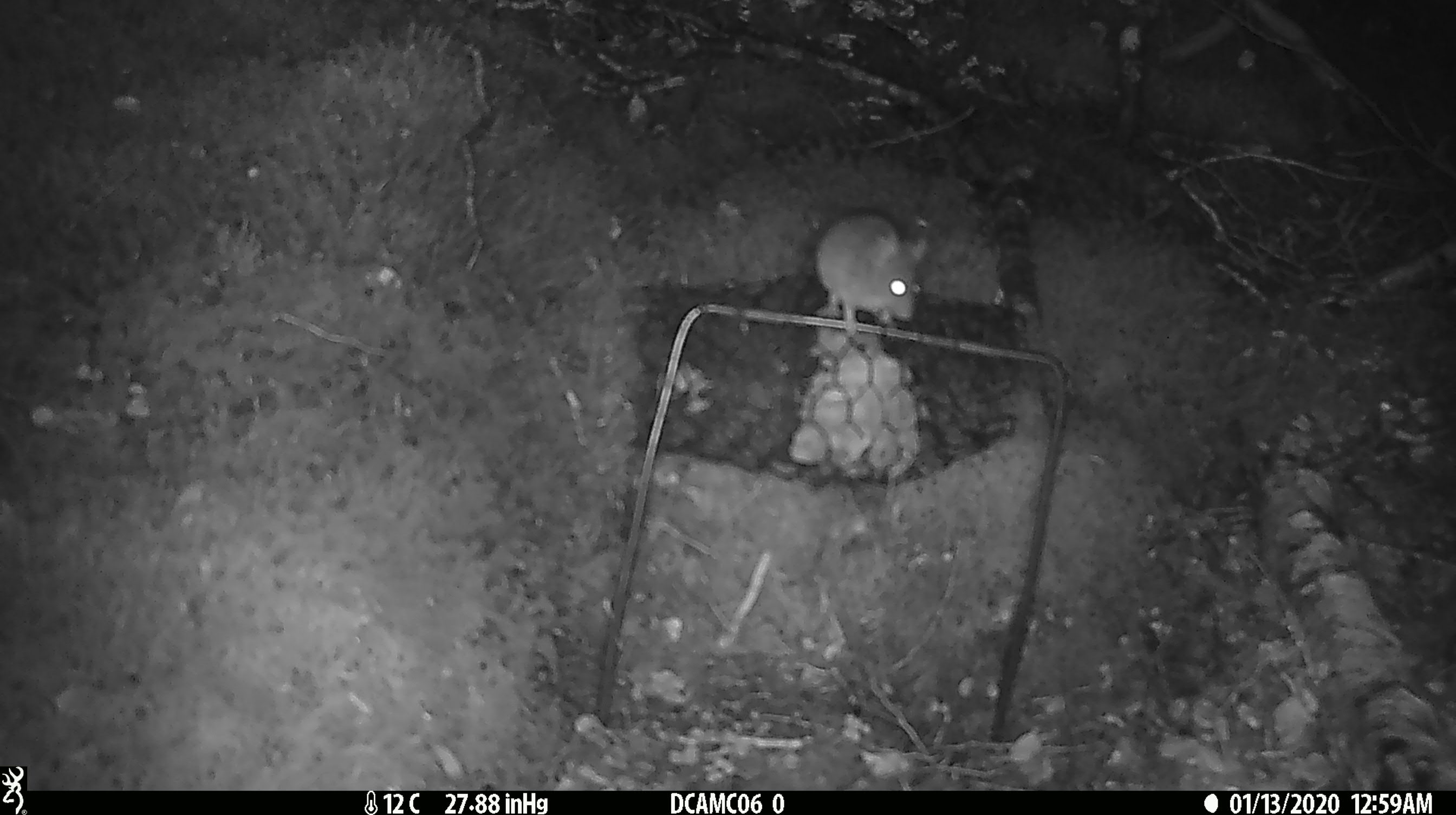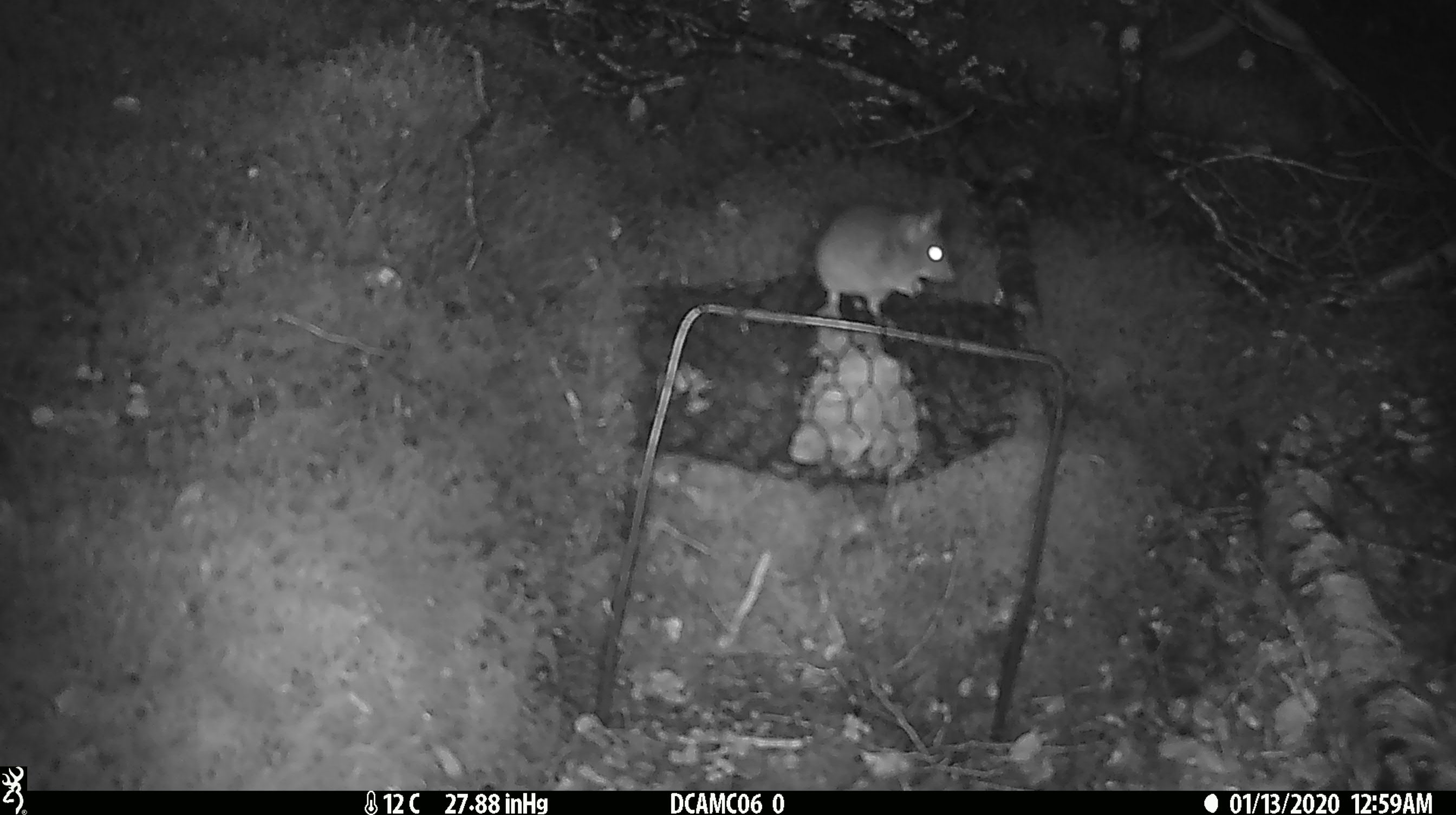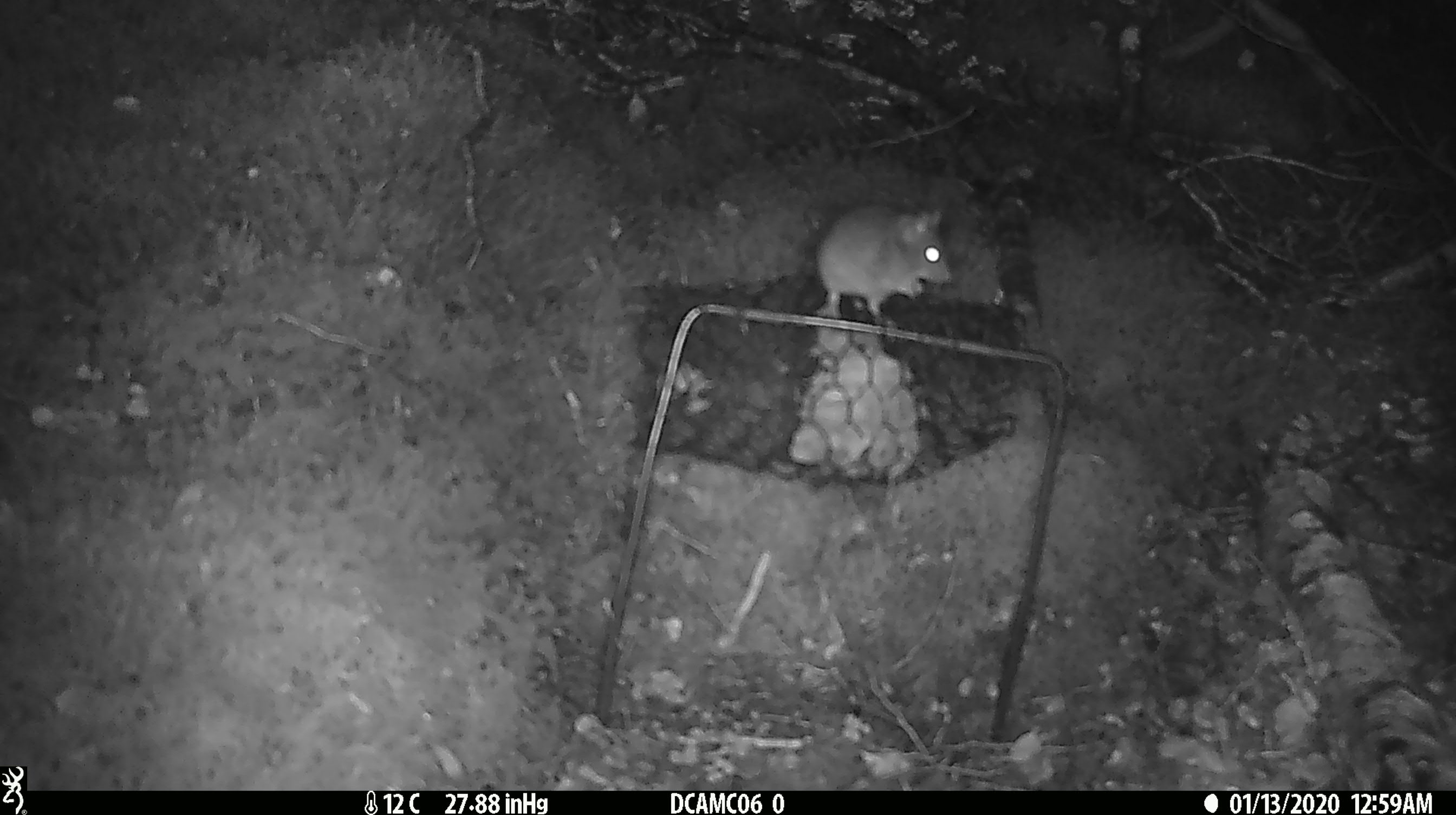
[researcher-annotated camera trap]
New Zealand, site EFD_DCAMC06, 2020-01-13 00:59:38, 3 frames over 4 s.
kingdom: Animalia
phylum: Chordata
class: Mammalia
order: Rodentia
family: Muridae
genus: Mus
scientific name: Mus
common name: mouse